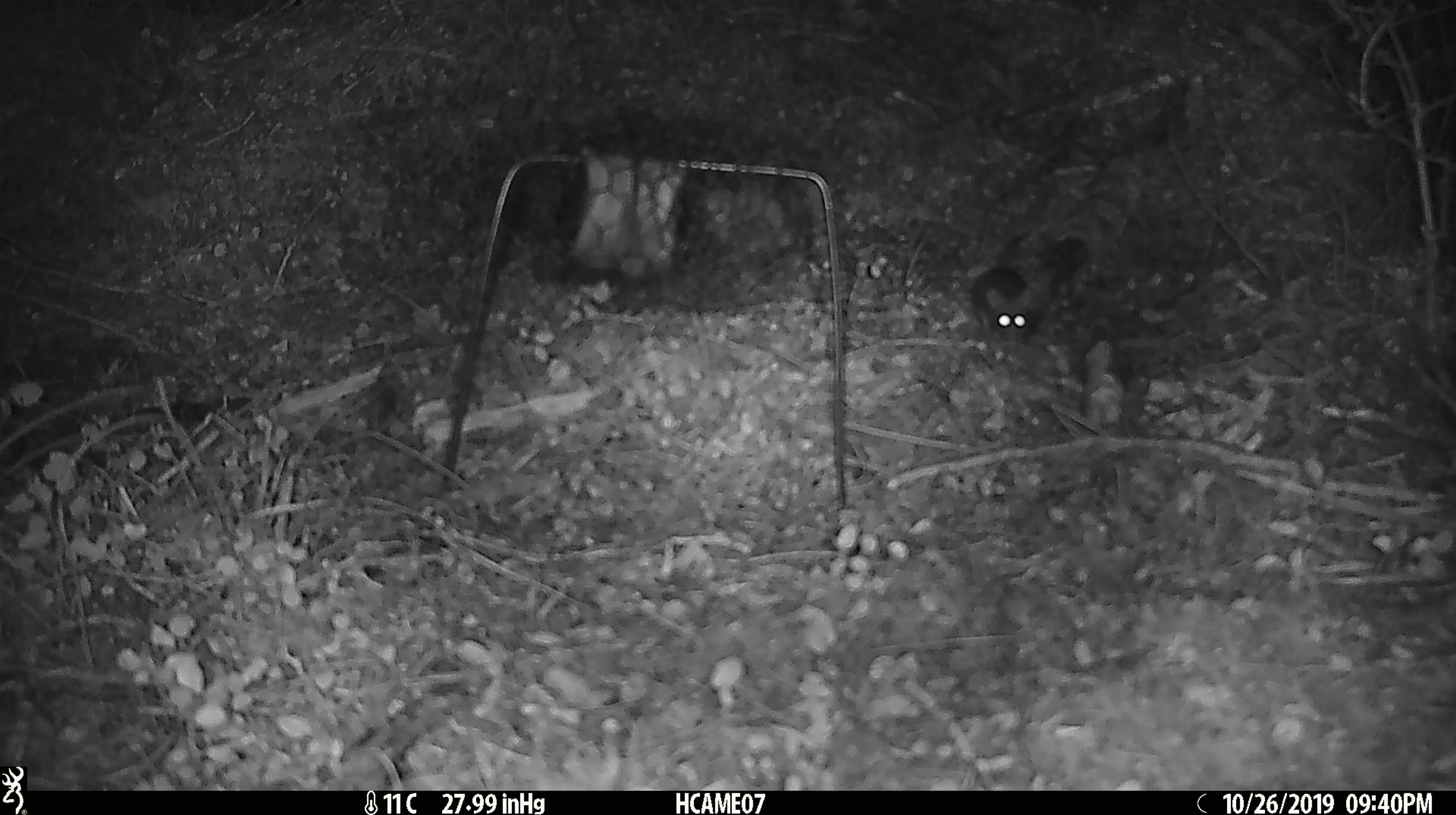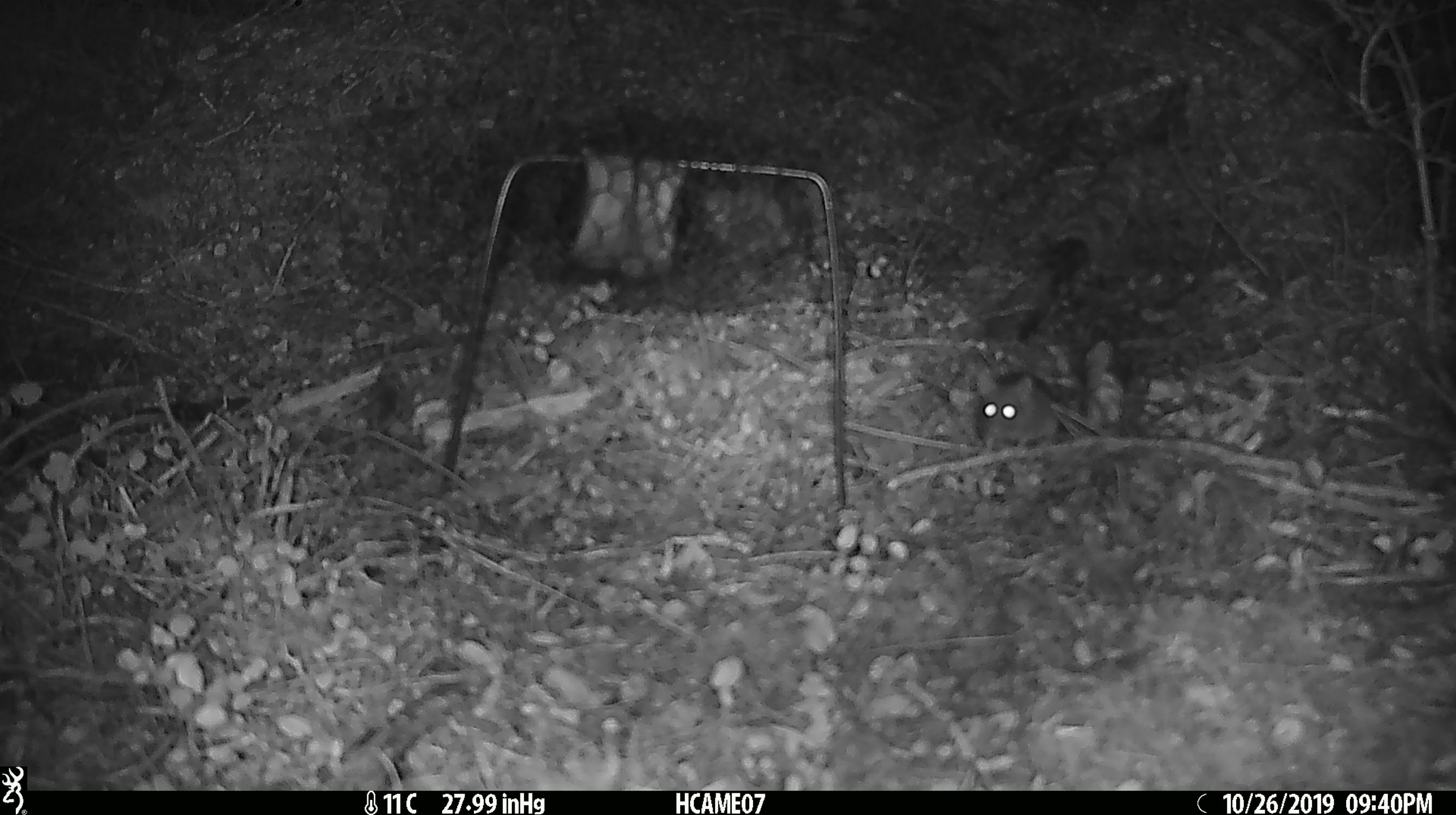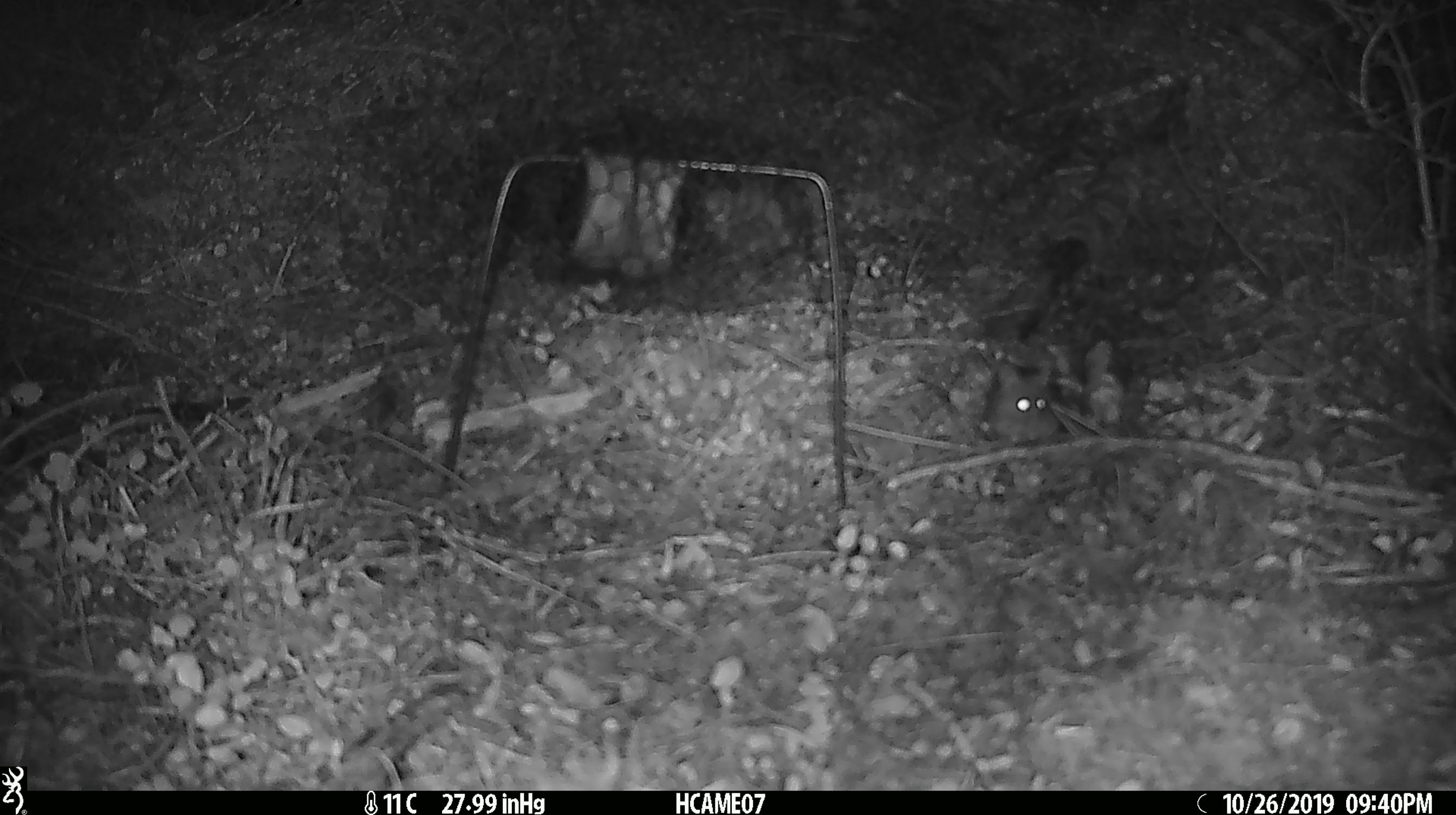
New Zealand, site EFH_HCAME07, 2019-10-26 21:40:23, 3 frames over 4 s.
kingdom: Animalia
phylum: Chordata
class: Mammalia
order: Rodentia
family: Muridae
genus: Mus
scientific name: Mus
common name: mouse